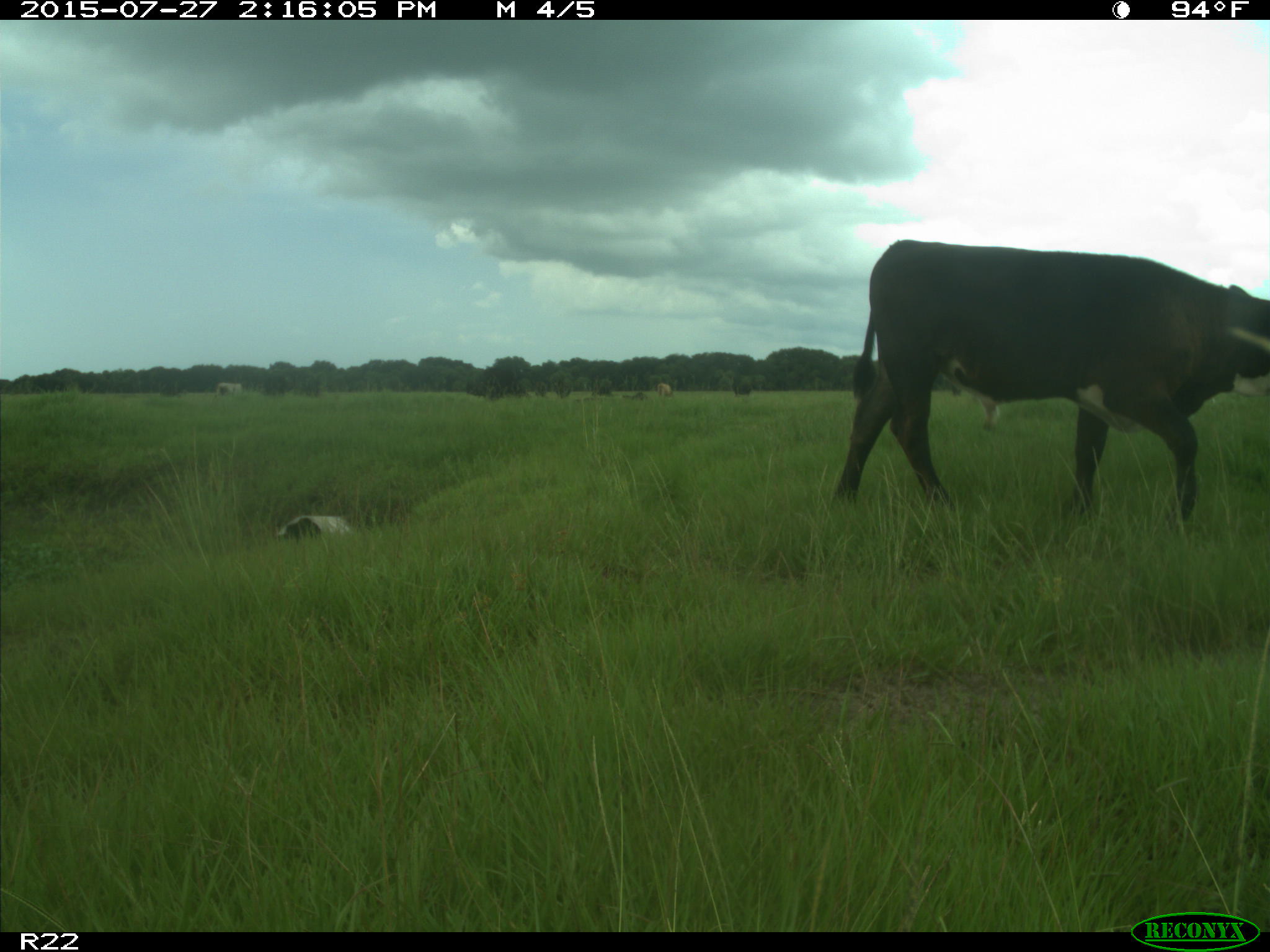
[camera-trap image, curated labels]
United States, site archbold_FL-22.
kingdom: Animalia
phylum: Chordata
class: Mammalia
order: Artiodactyla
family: Bovidae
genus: Bos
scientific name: Bos taurus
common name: domestic cow